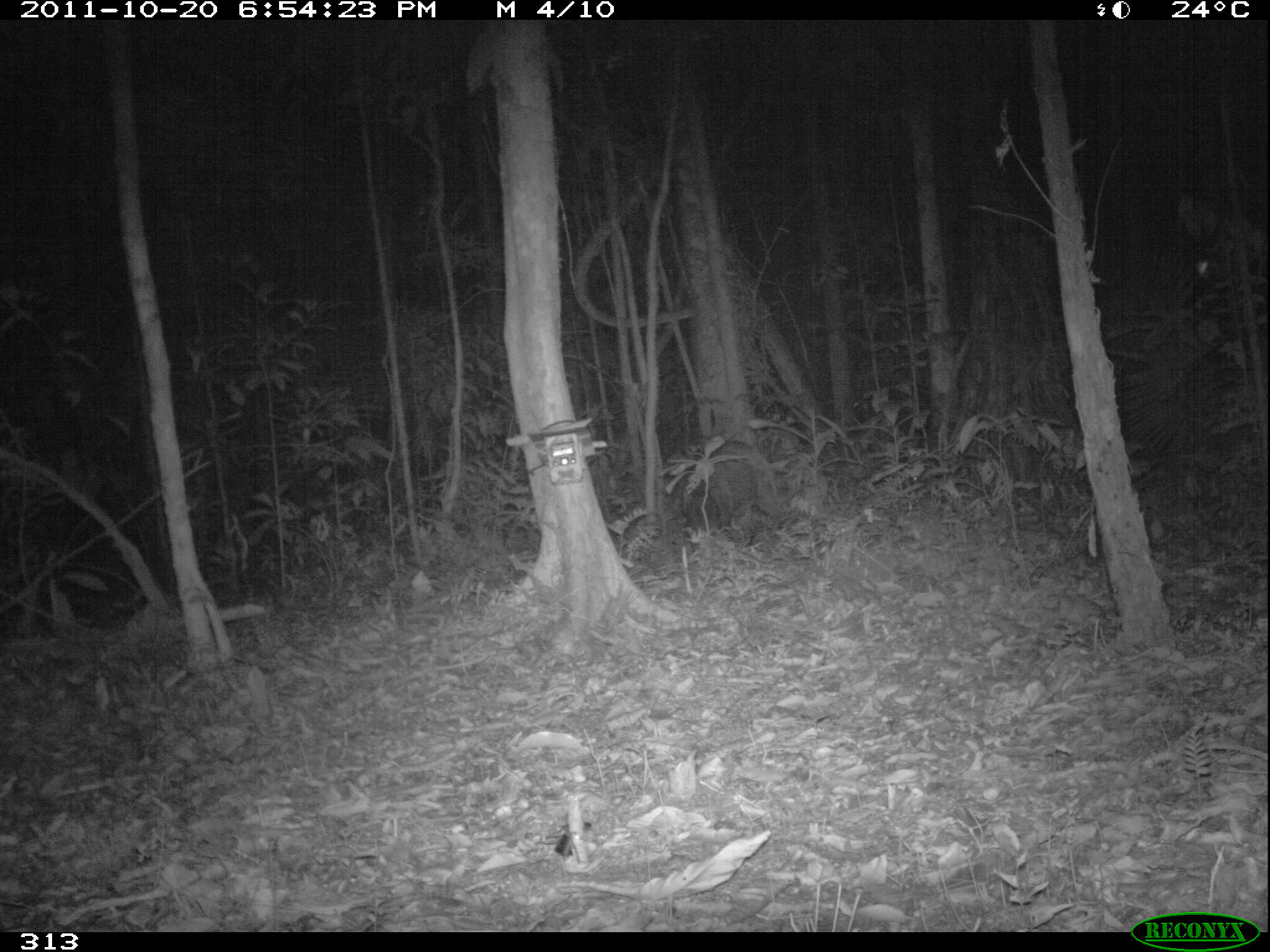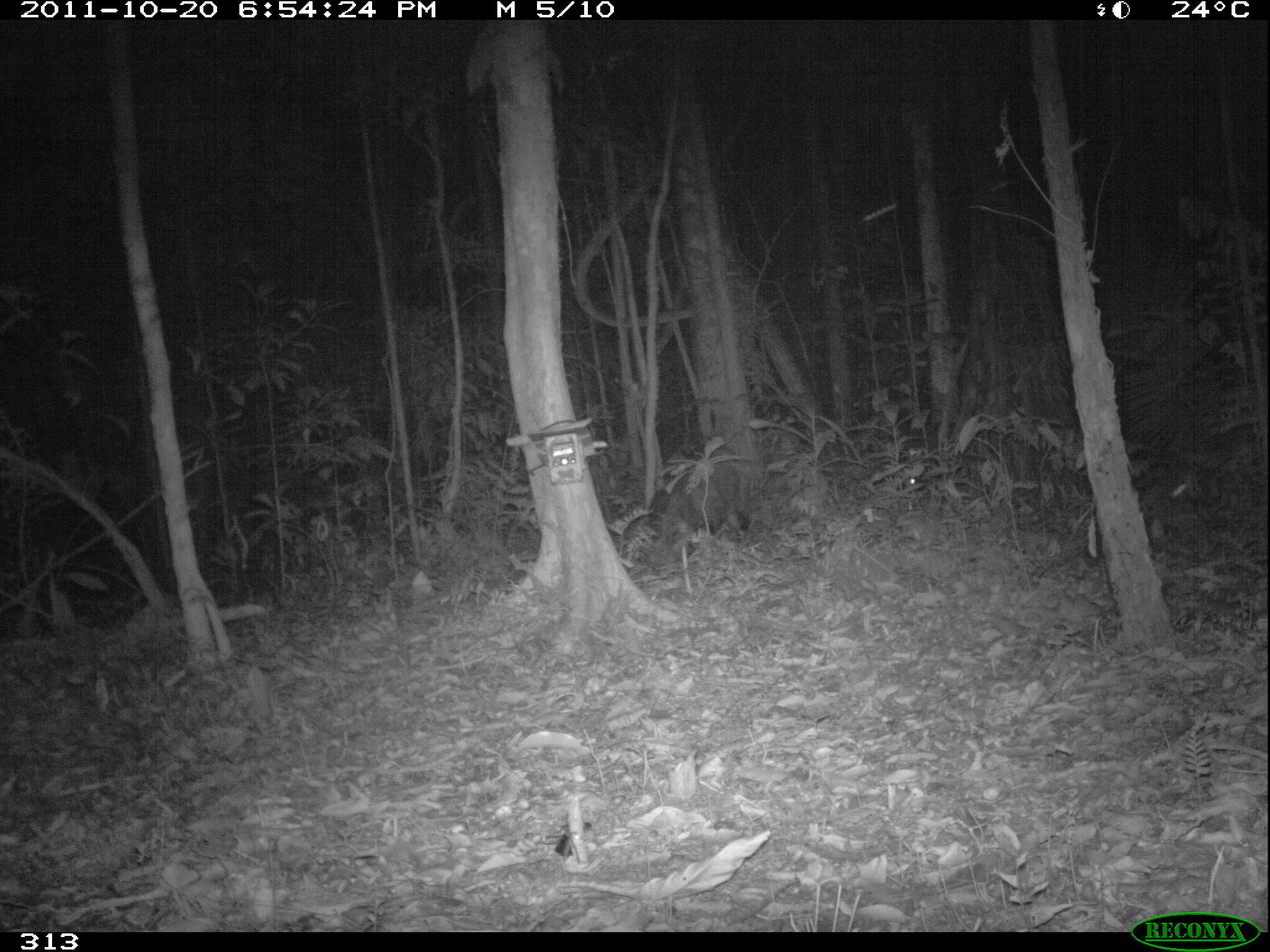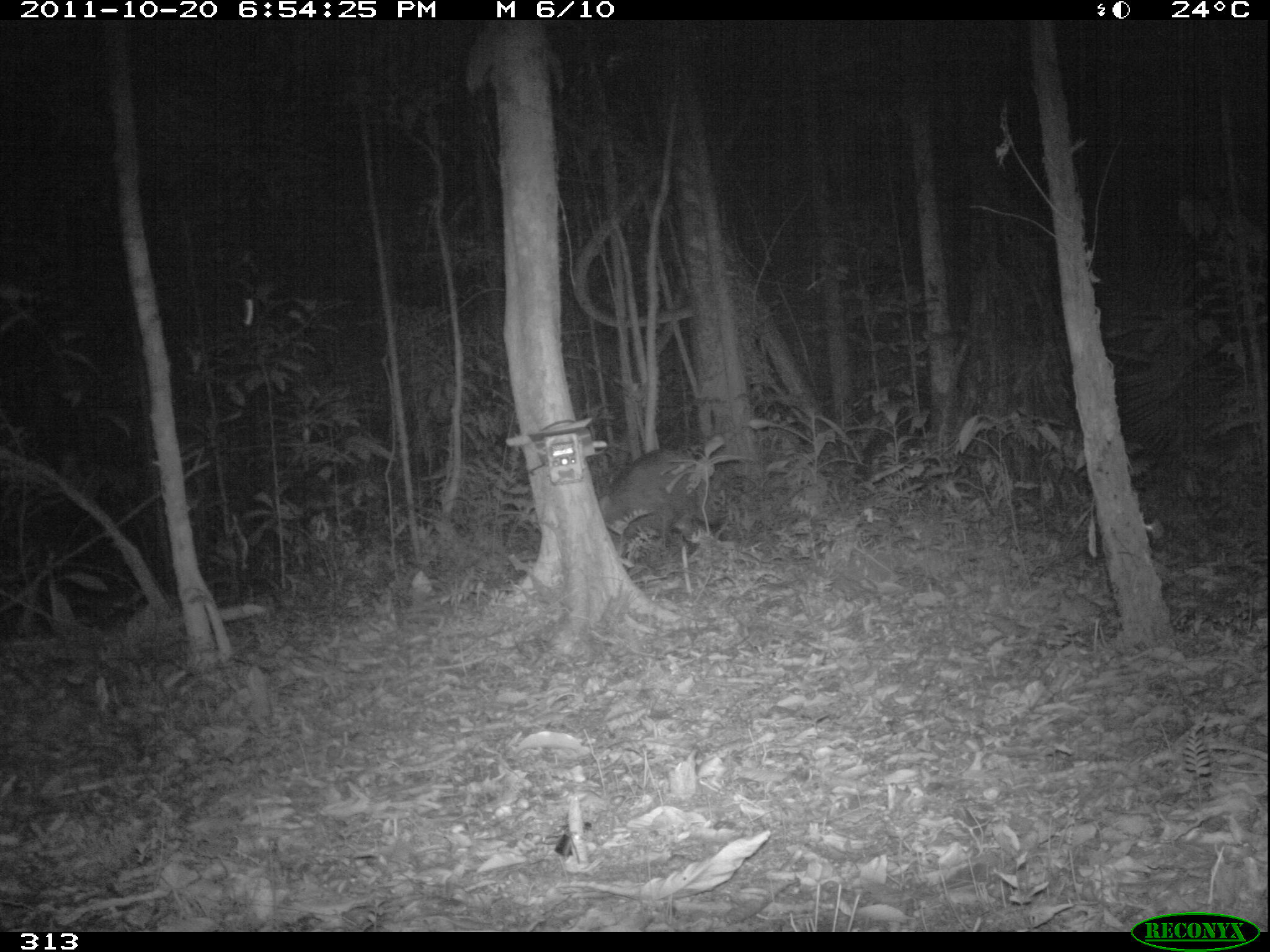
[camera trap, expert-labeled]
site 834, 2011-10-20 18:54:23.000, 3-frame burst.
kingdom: Animalia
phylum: Chordata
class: Mammalia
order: Artiodactyla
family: Tayassuidae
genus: Tayassu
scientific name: Tayassu pecari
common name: white-lipped peccary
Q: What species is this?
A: Tayassu pecari (white-lipped peccary).